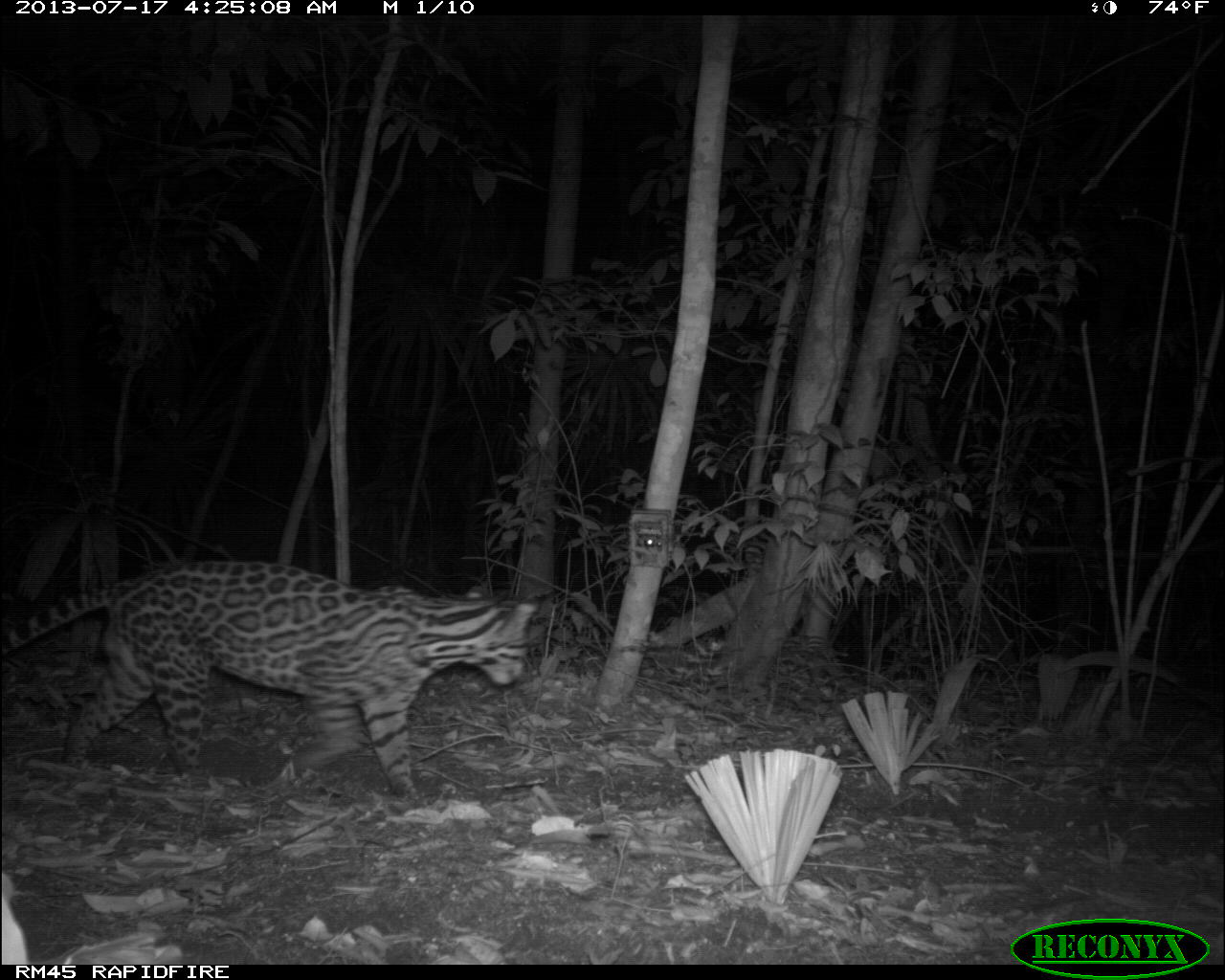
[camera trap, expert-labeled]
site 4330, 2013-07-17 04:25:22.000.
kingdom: Animalia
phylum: Chordata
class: Mammalia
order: Carnivora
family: Felidae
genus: Leopardus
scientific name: Leopardus pardalis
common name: ocelot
Leopardus pardalis (ocelot), count 1, sex male.